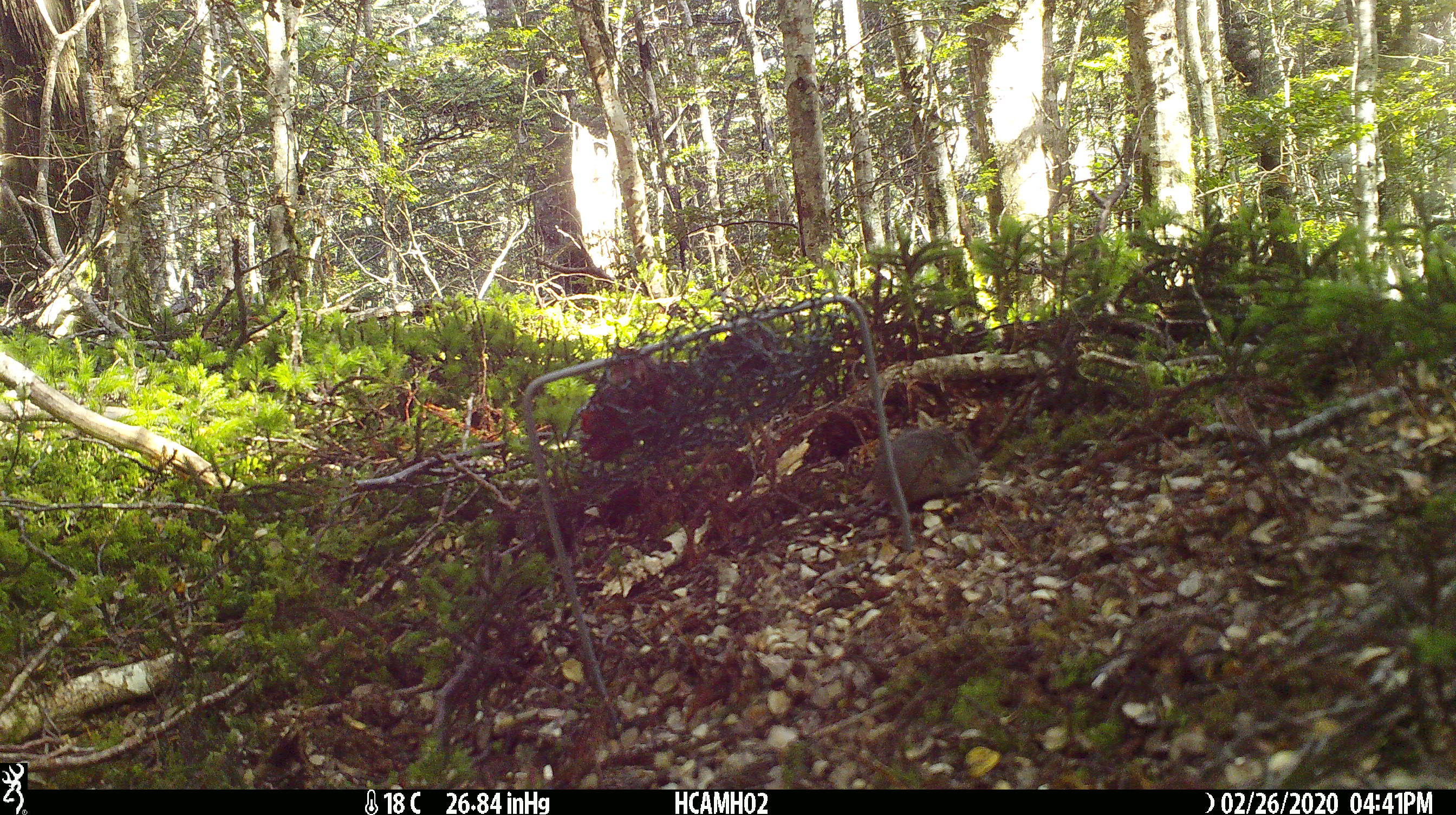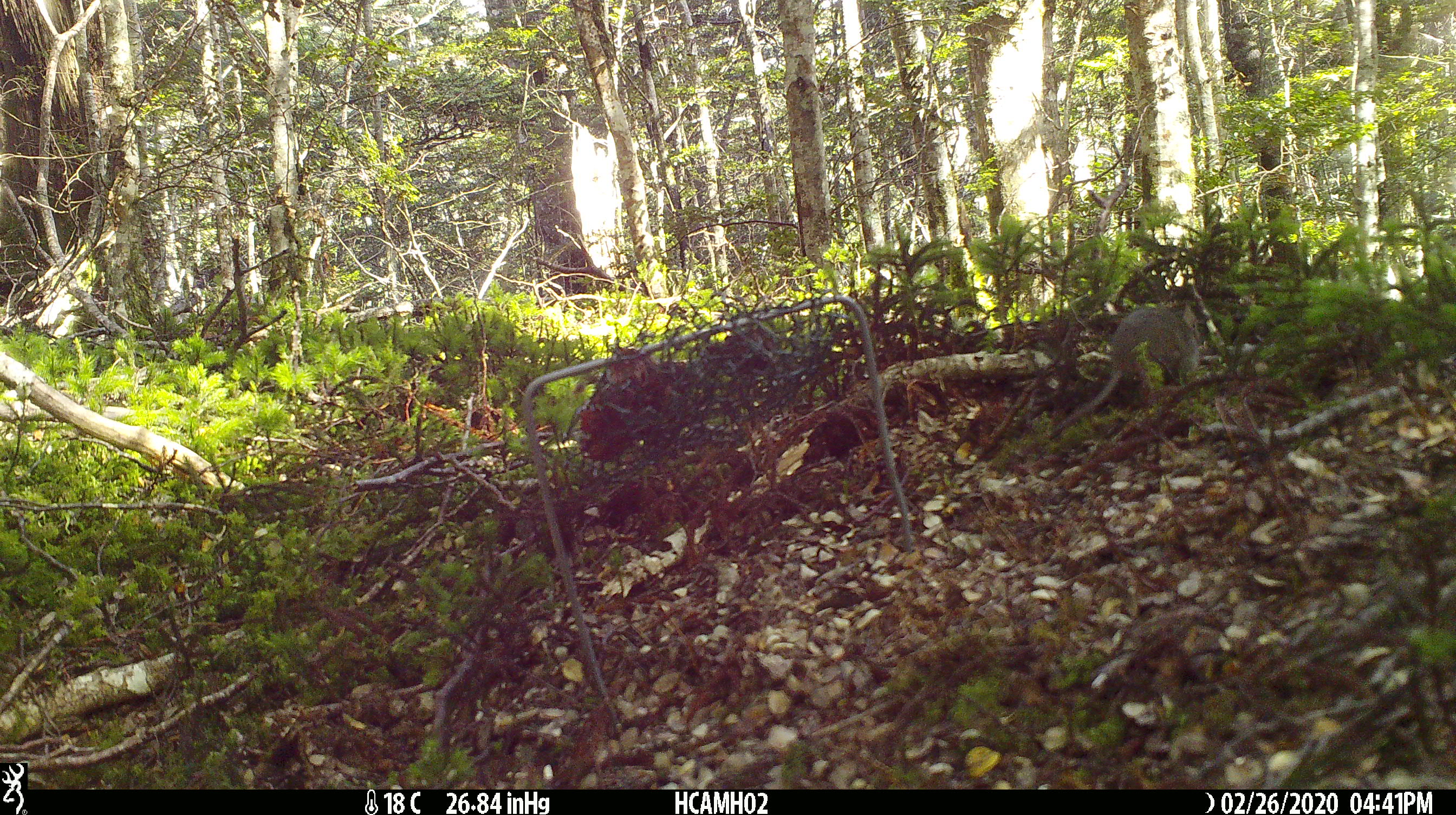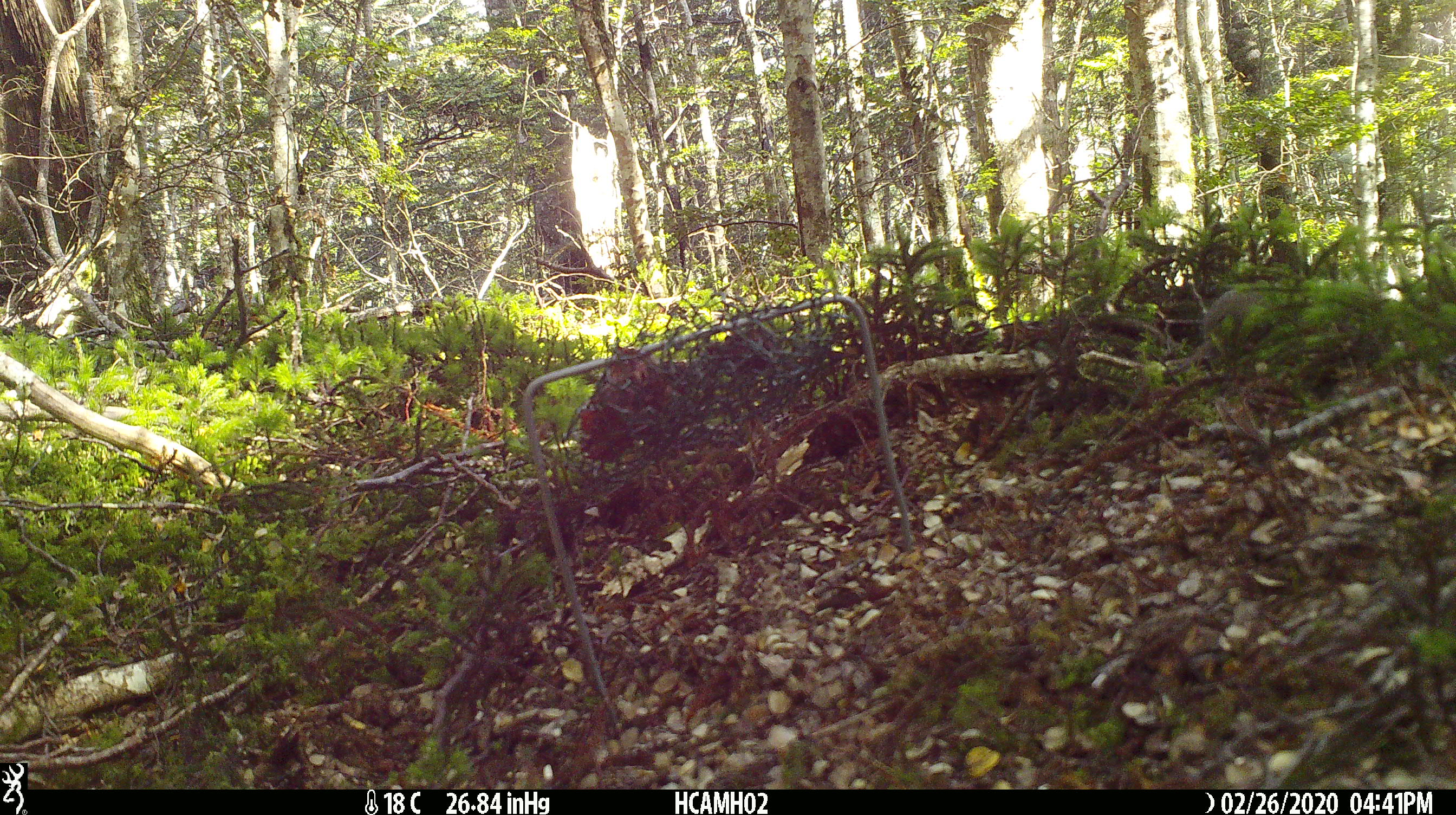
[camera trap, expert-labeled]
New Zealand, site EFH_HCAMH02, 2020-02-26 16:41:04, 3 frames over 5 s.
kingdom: Animalia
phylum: Chordata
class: Mammalia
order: Rodentia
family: Muridae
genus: Mus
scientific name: Mus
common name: mouse